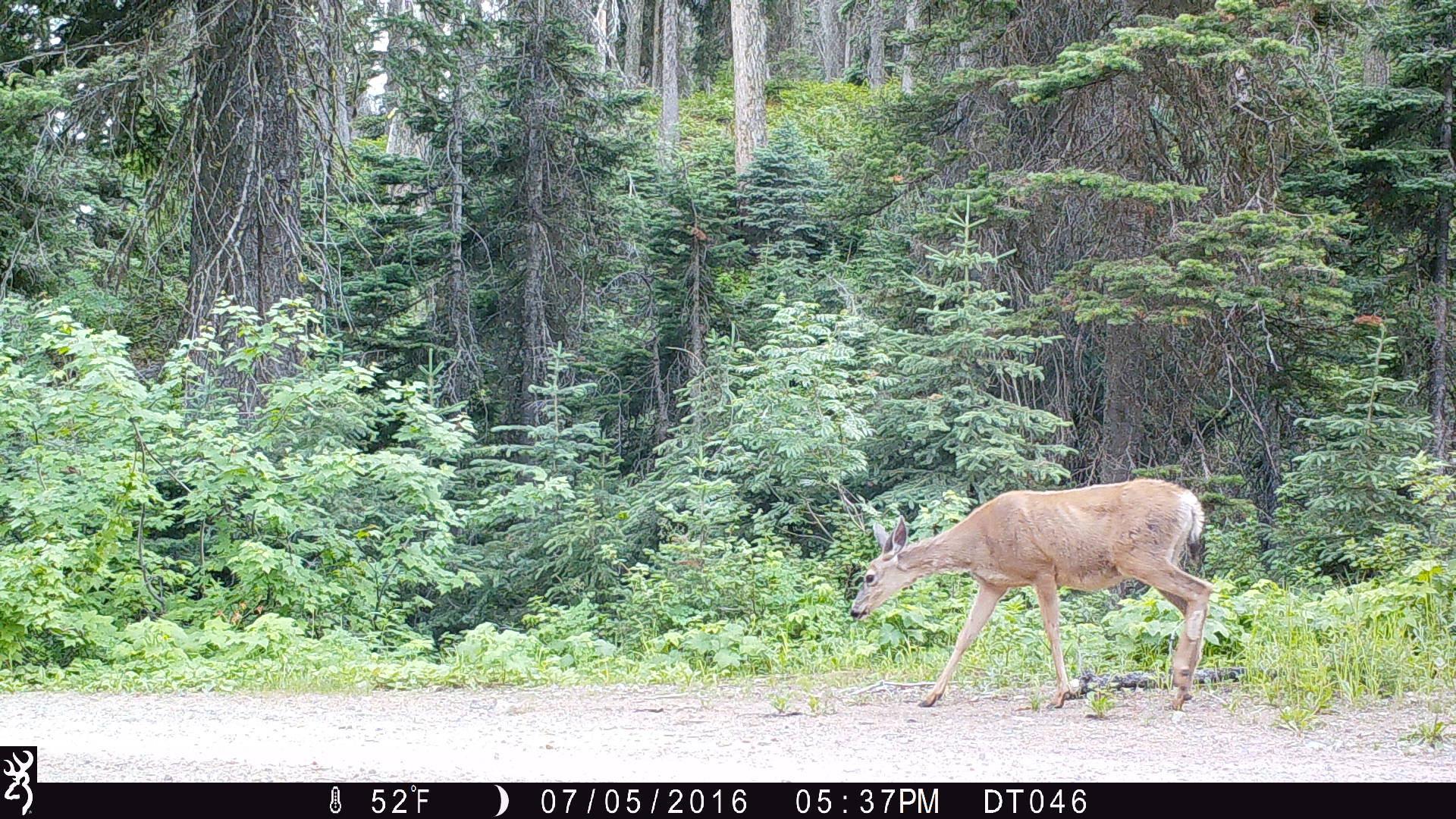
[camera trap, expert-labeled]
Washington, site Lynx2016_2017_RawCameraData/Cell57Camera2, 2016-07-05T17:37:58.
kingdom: Animalia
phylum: Chordata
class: Mammalia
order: Artiodactyla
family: Cervidae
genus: Odocoileus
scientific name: Odocoileus hemionus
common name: mule deer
Odocoileus hemionus (mule deer). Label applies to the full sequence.